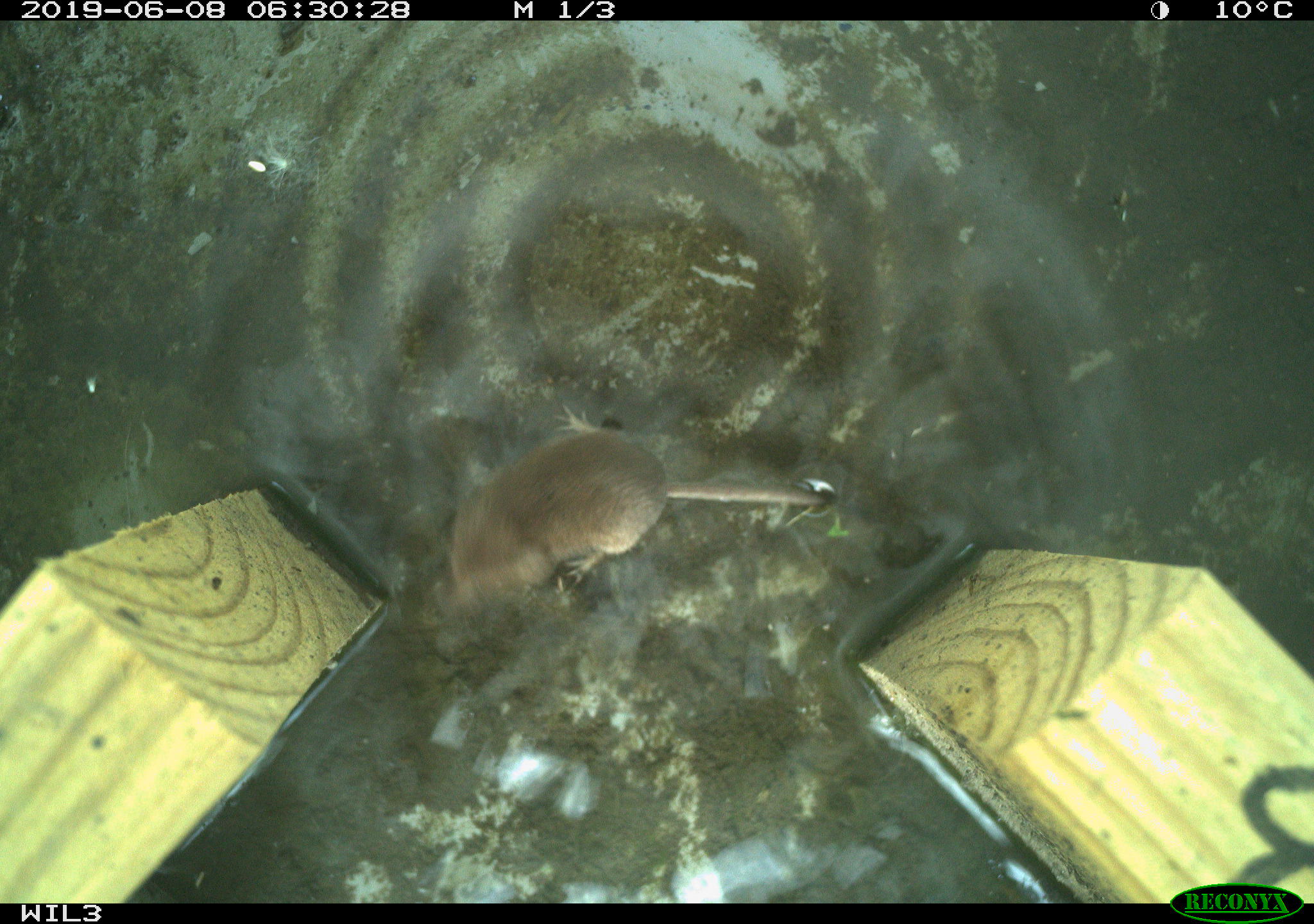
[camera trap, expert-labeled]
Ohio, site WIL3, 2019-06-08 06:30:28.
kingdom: Animalia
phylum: Chordata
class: Mammalia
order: Eulipotyphla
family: Soricidae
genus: Sorex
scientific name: Sorex cinereus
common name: masked shrew